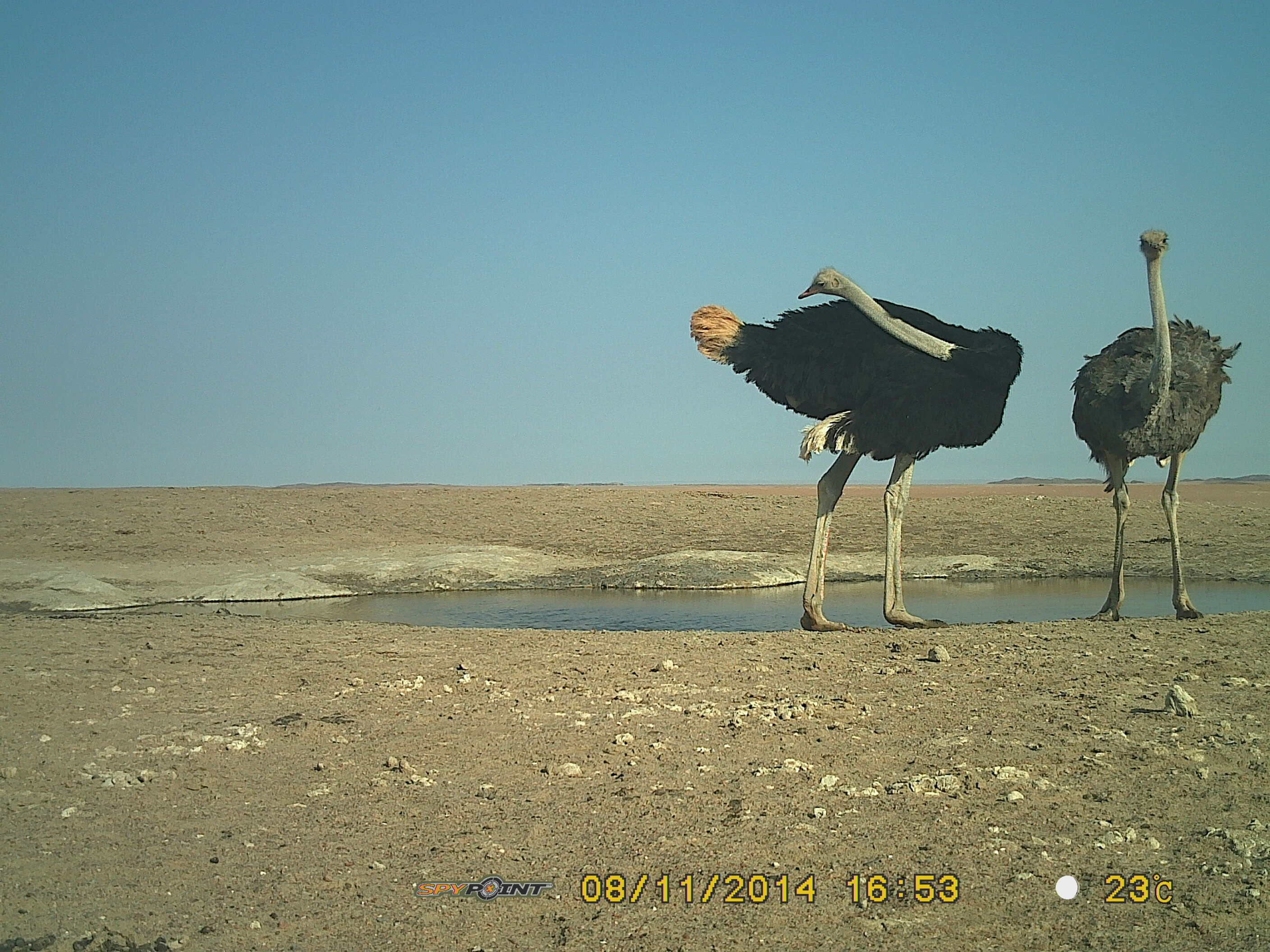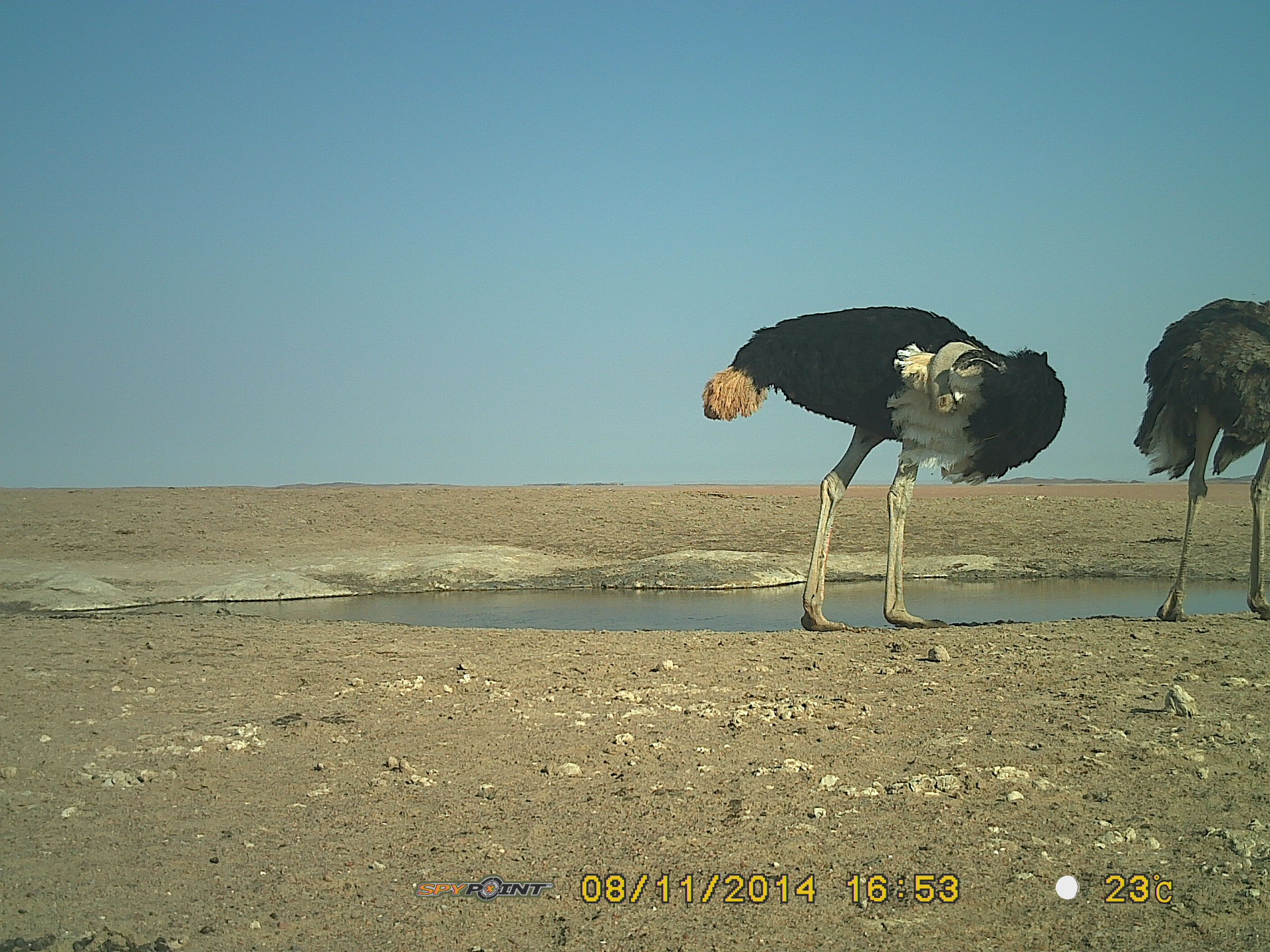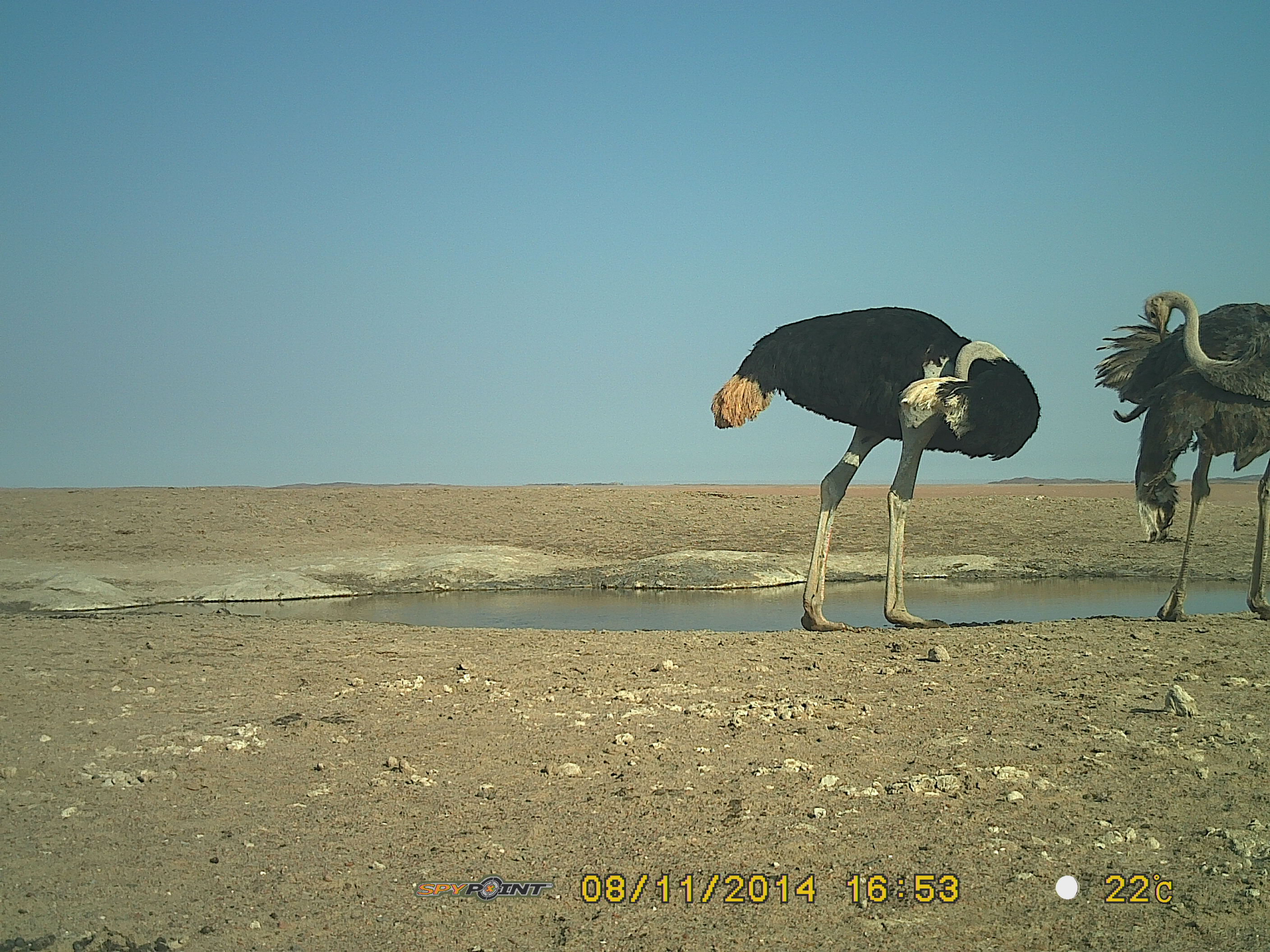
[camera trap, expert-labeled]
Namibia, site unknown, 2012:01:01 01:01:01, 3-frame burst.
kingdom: Animalia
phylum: Chordata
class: Aves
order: Struthioniformes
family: Struthionidae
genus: Struthio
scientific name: Struthio camelus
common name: common ostrich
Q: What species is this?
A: Struthio camelus (common ostrich).